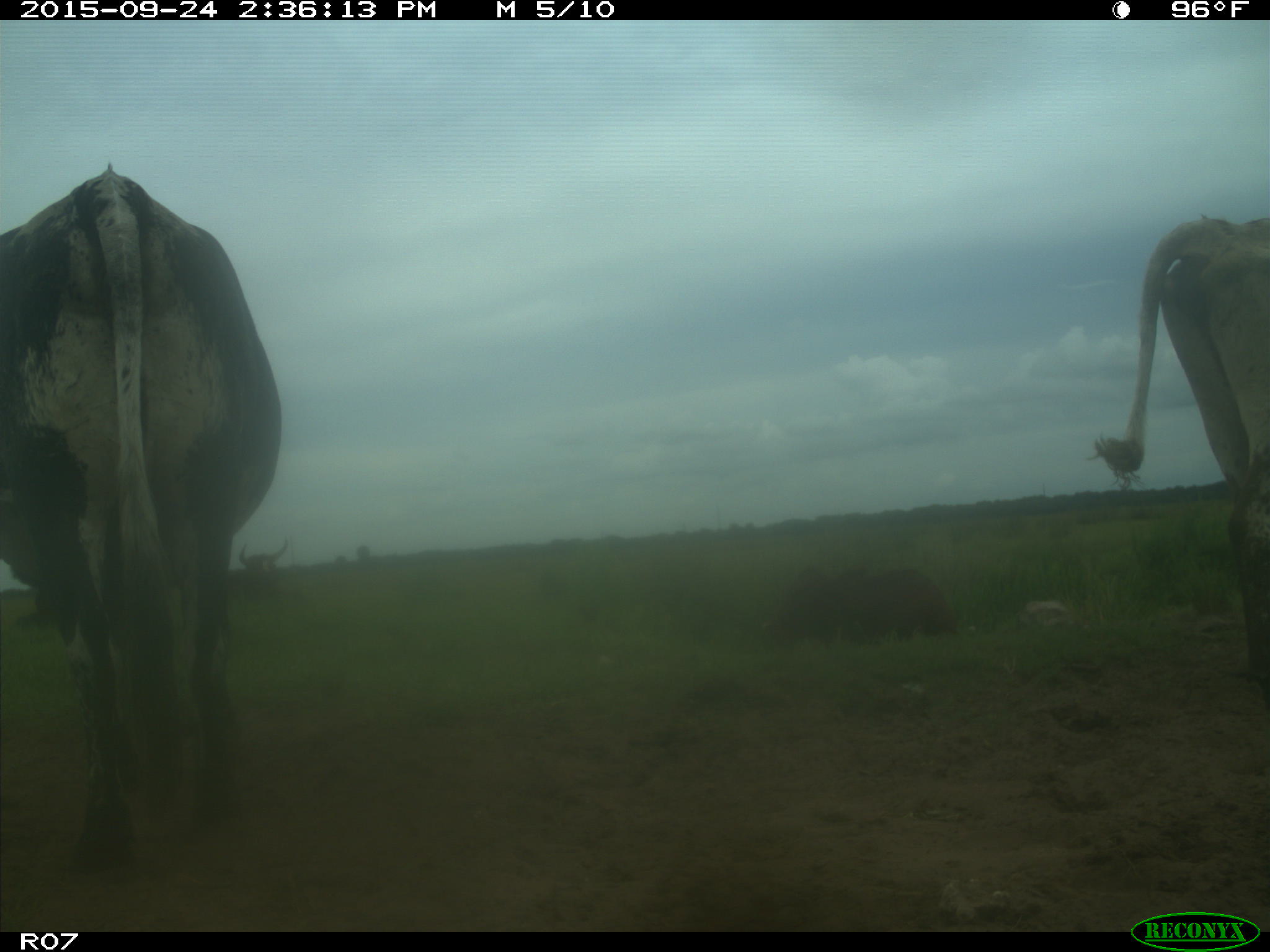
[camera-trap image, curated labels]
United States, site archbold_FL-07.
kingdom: Animalia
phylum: Chordata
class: Mammalia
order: Artiodactyla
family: Bovidae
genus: Bos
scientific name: Bos taurus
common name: domestic cow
Bos taurus (domestic cow).